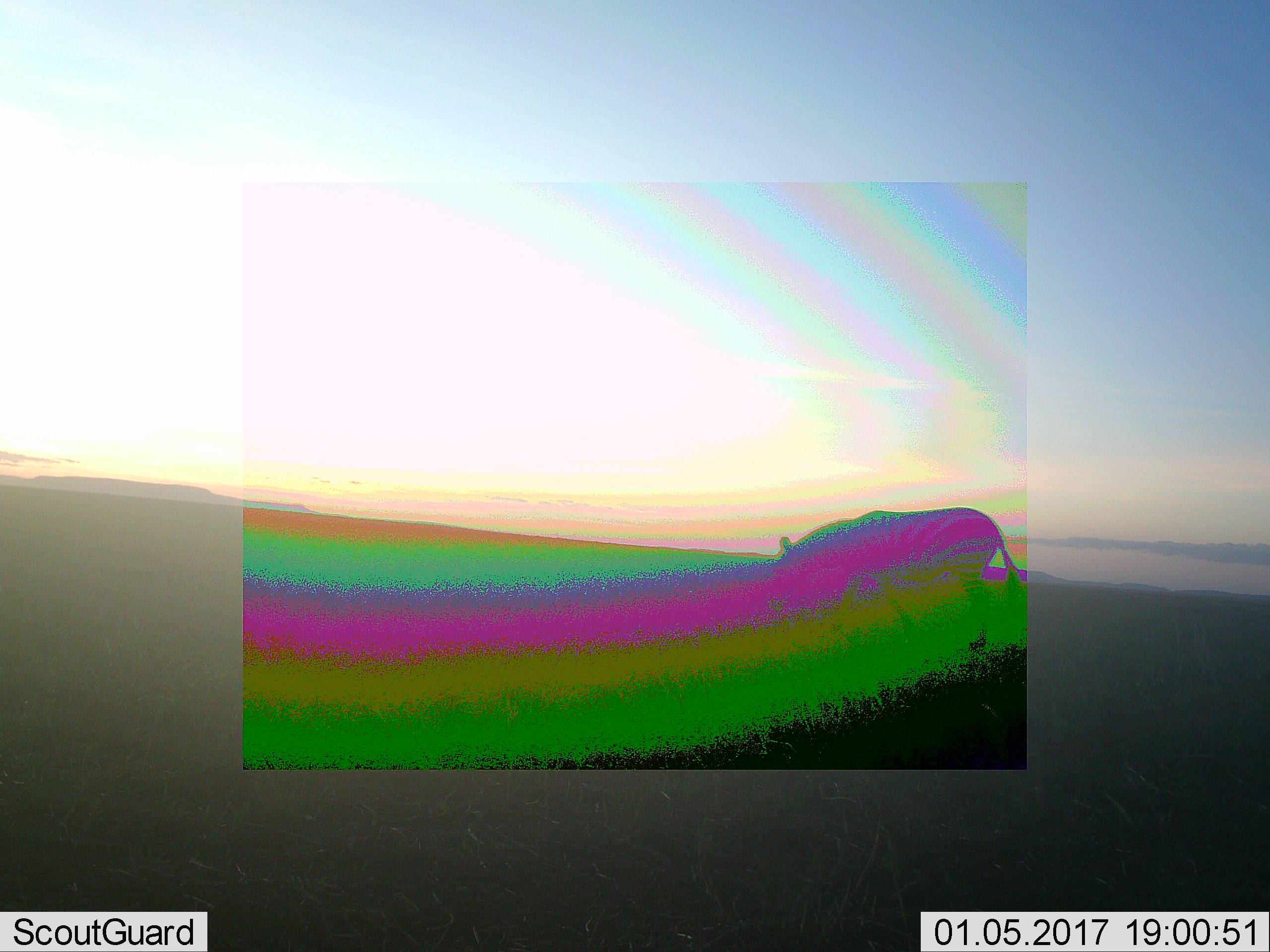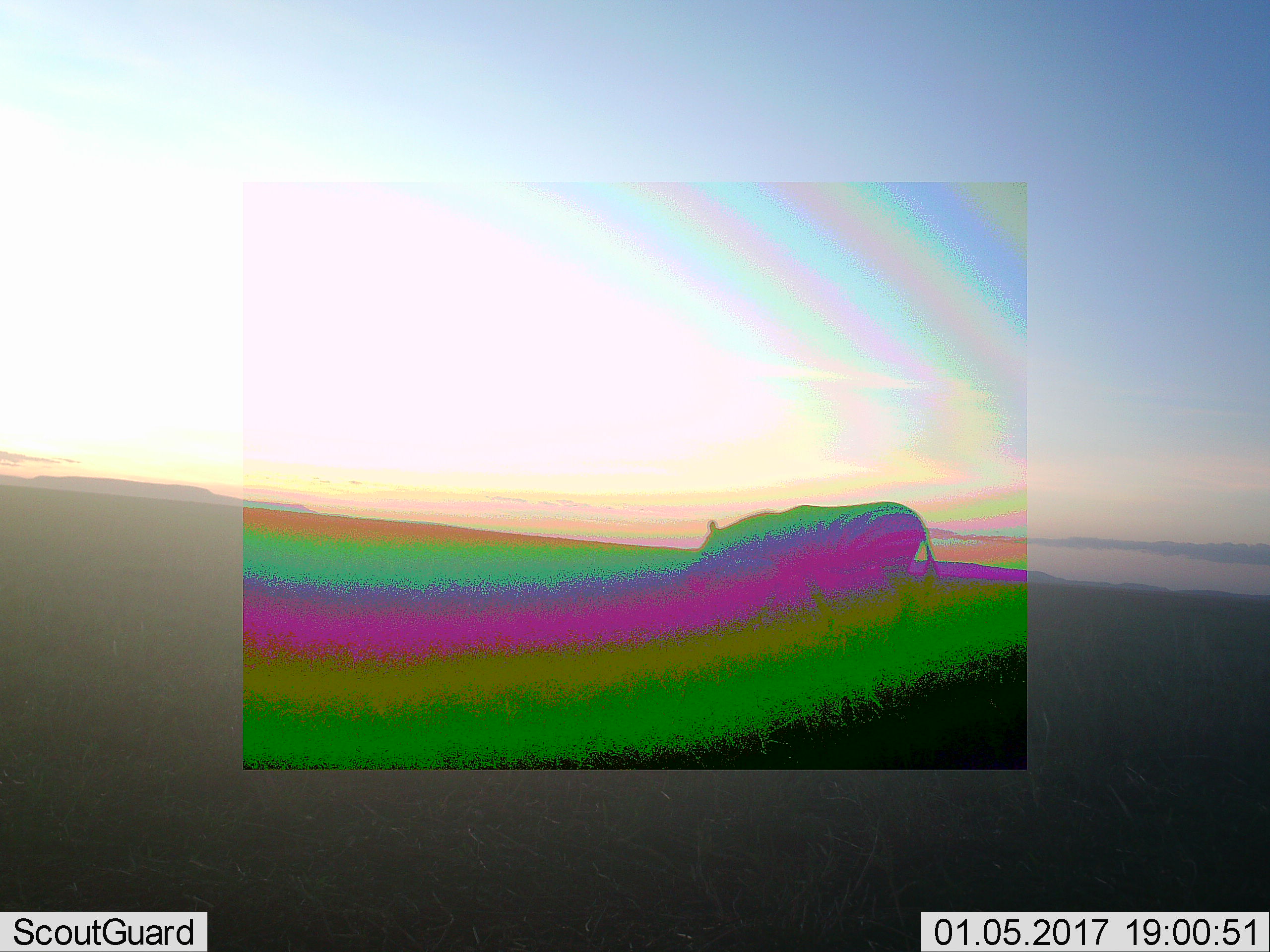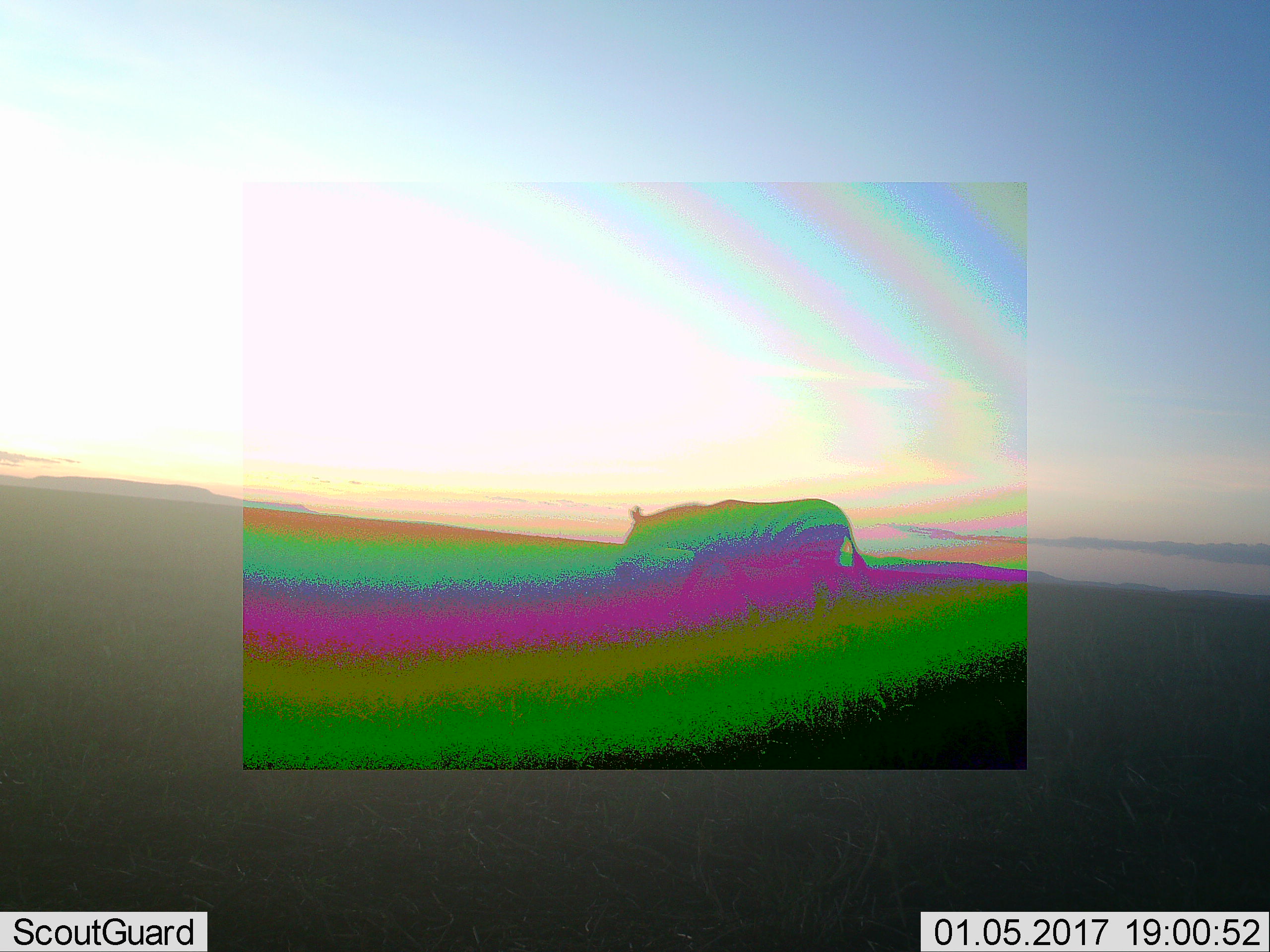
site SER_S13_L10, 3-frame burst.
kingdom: Animalia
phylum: Chordata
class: Mammalia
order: Perissodactyla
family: Equidae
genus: Equus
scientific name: Equus quagga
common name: plains zebra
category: zebraplains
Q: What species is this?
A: Zebraplains (plains zebra) (Equus quagga).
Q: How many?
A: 1.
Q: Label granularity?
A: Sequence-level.